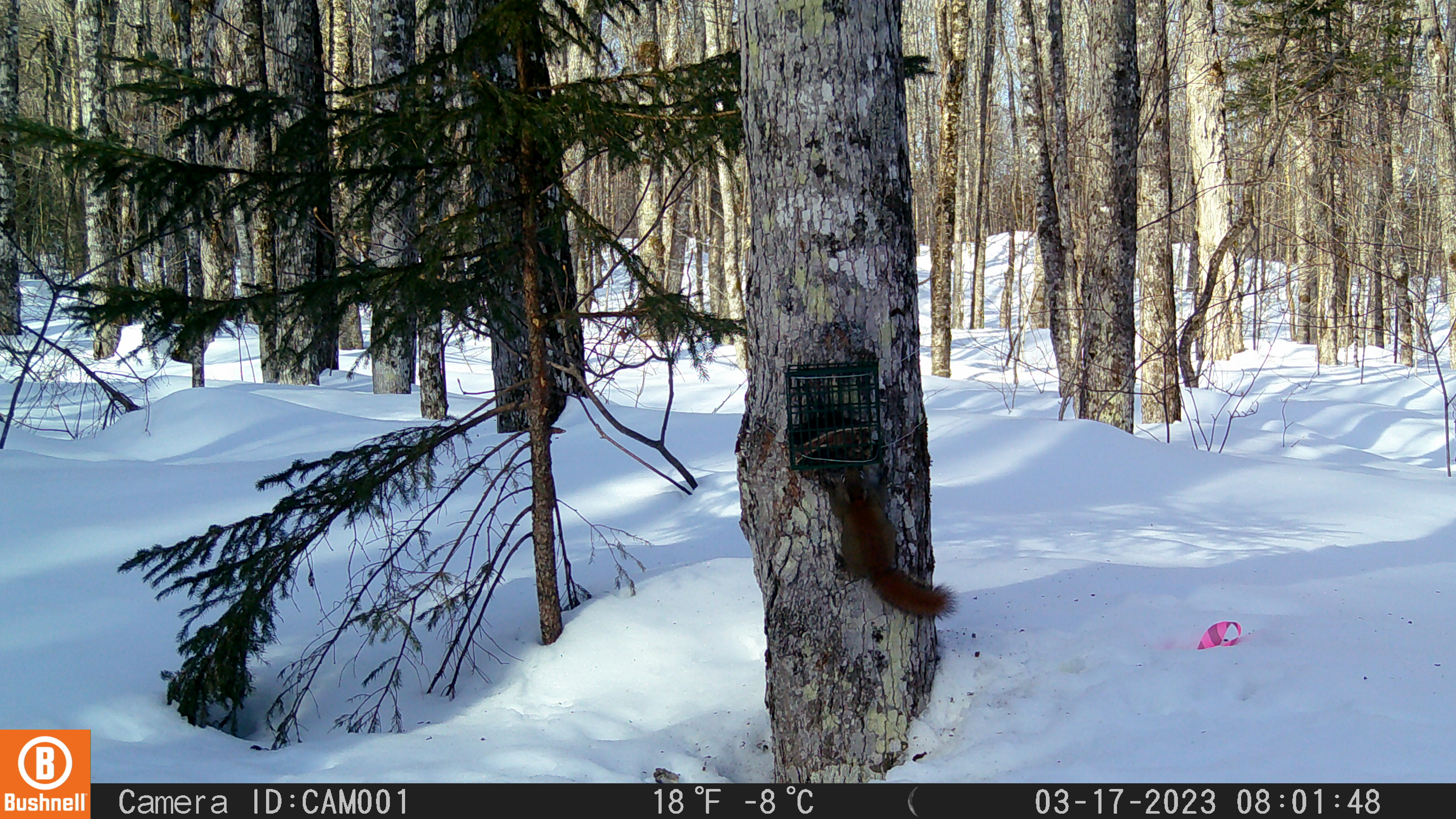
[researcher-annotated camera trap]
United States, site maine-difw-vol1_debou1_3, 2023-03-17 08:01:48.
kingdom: Animalia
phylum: Chordata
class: Mammalia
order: Rodentia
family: Sciuridae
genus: Tamiasciurus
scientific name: Tamiasciurus hudsonicus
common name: red squirrel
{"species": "red squirrel (Tamiasciurus hudsonicus)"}